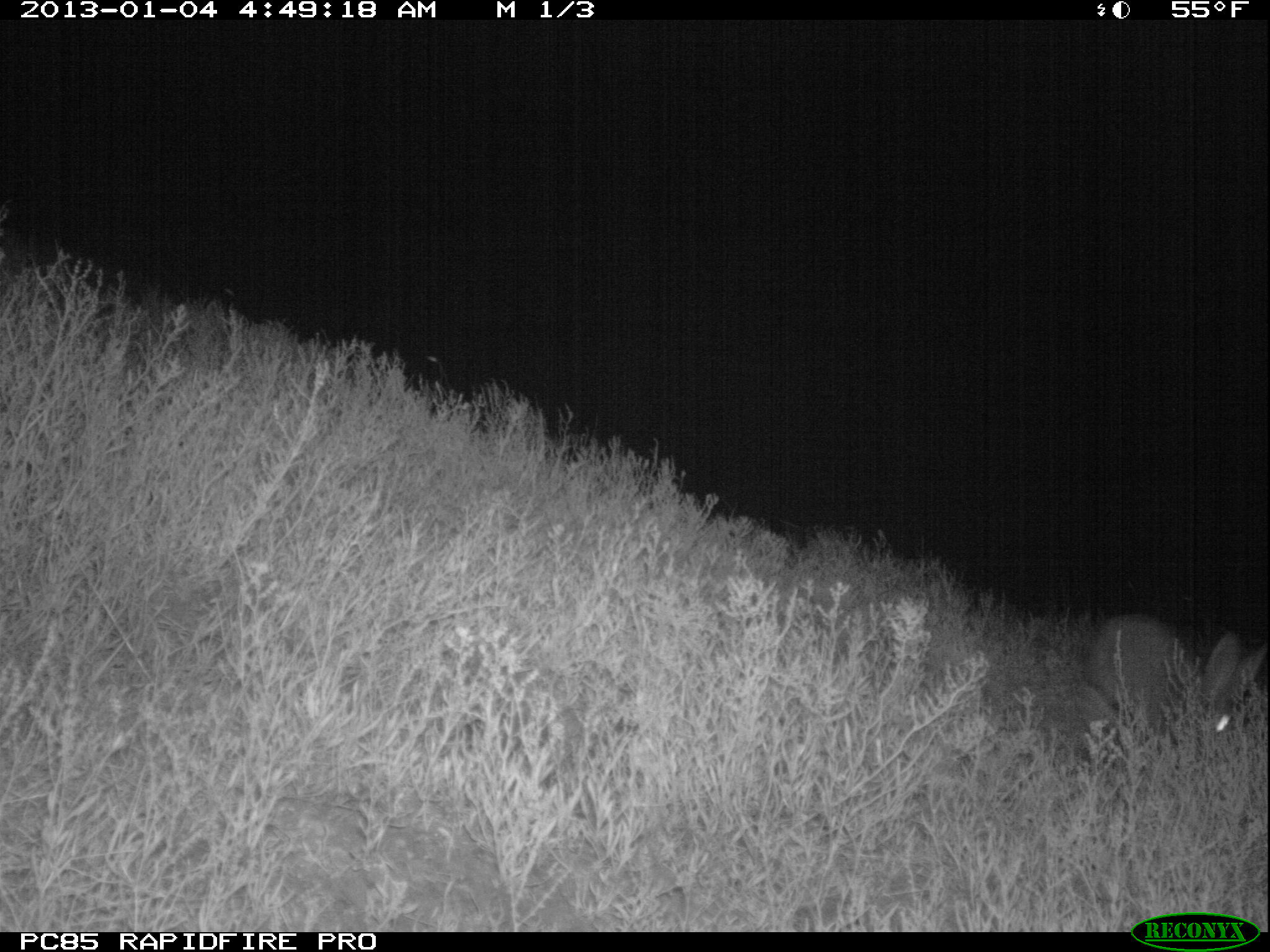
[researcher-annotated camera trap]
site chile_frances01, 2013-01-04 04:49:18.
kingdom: Animalia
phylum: Chordata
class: Mammalia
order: Lagomorpha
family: Leporidae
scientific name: Leporidae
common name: rabbits and hares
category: rabbit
Rabbit (rabbits and hares) (Leporidae).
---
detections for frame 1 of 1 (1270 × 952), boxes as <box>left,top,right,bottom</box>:
rabbit: <box>1081,612,1268,764</box>